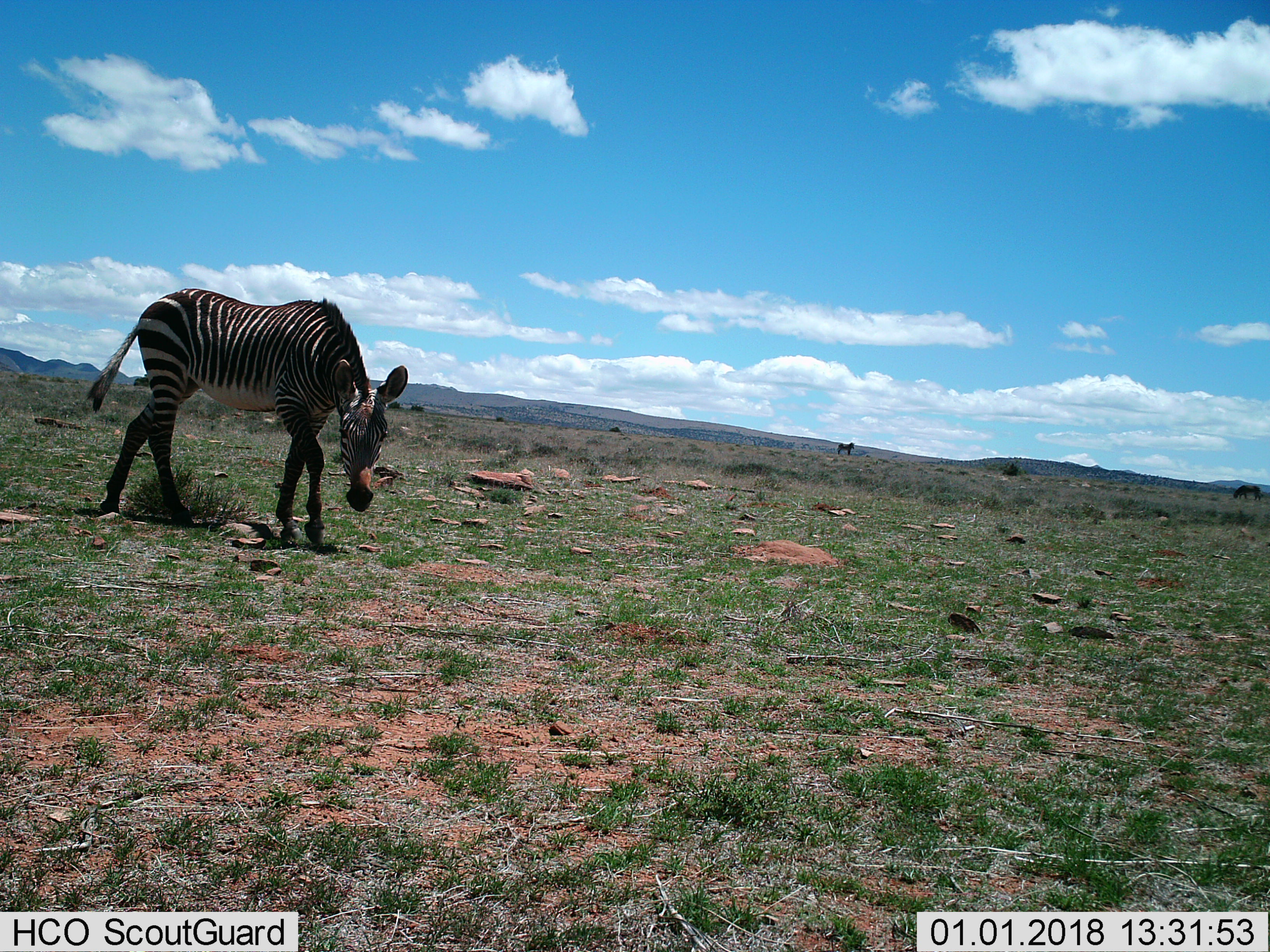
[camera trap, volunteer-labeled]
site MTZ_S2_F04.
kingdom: Animalia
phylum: Chordata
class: Mammalia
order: Perissodactyla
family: Equidae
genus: Equus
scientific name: Equus zebra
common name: mountain zebra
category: zebramountain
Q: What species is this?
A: Zebramountain (mountain zebra) (Equus zebra).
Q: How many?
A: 2.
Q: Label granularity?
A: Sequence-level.